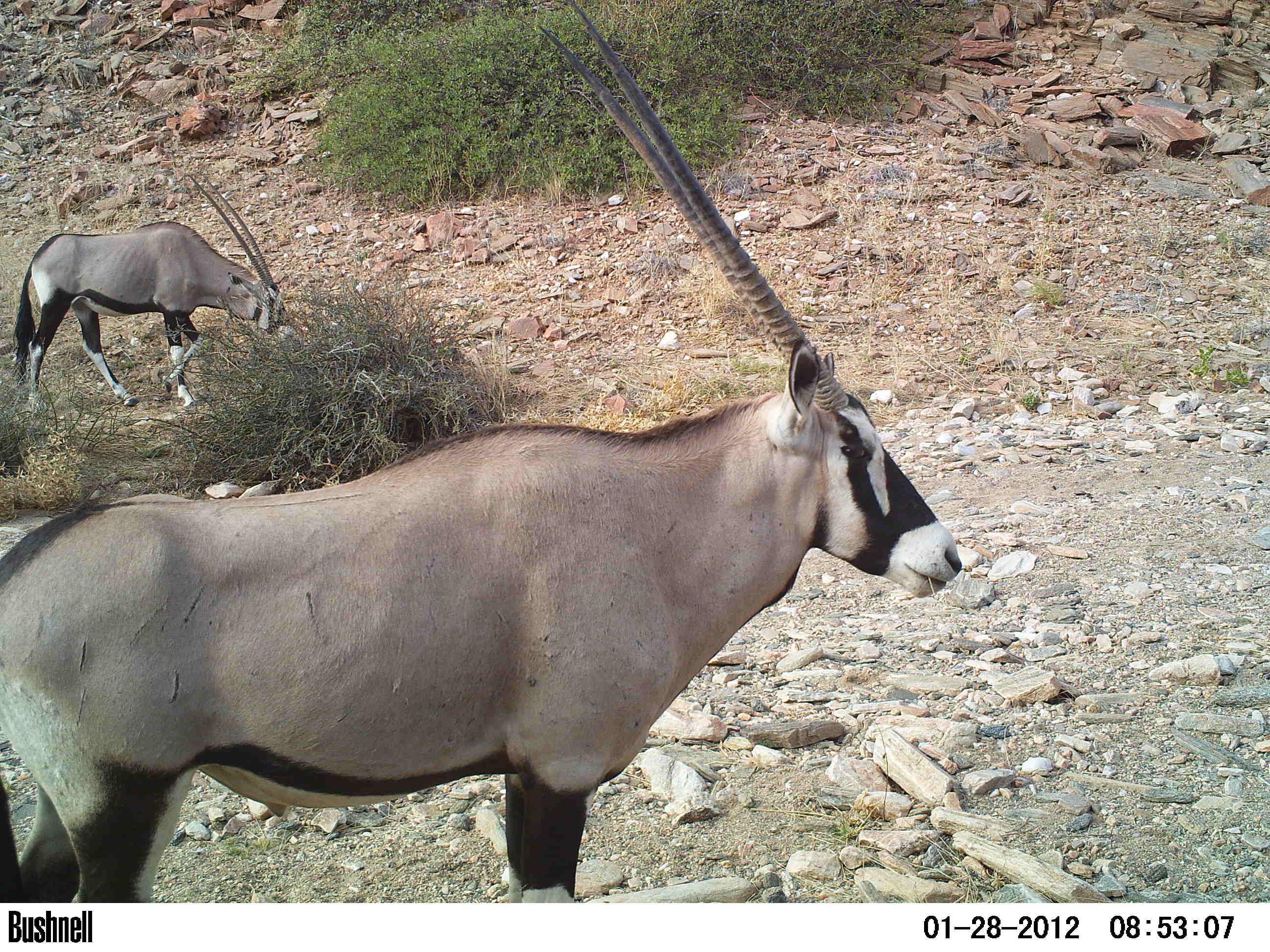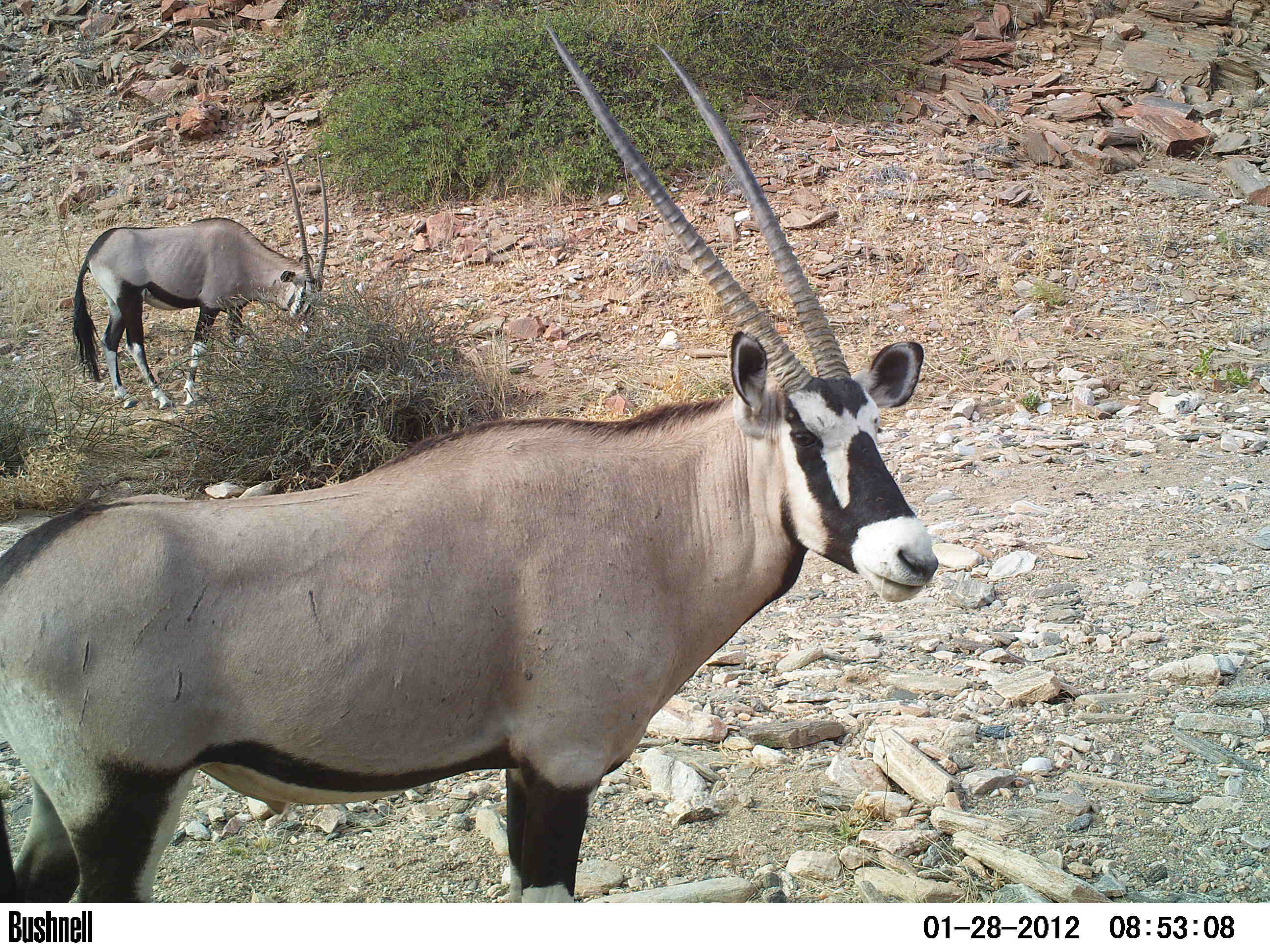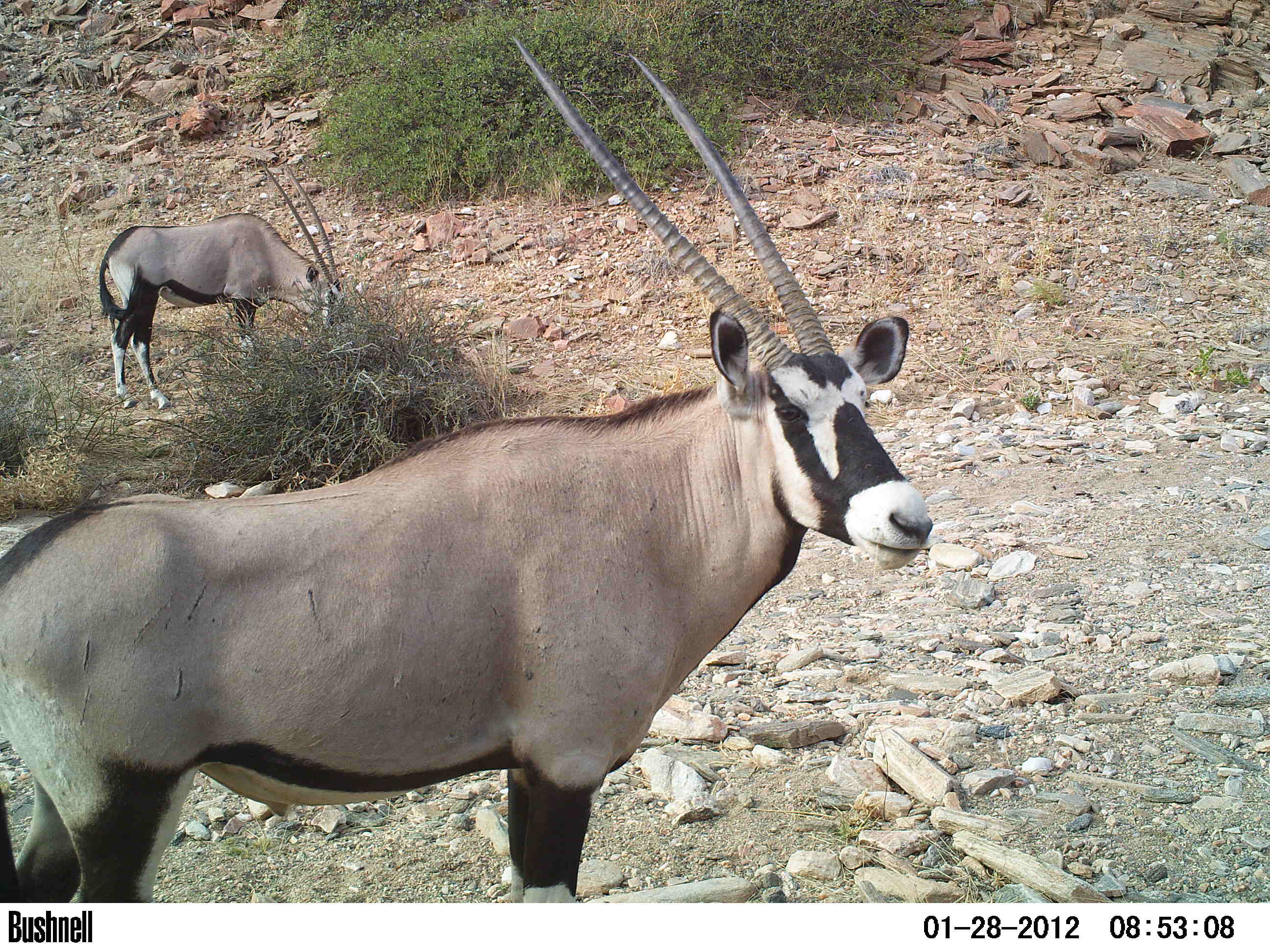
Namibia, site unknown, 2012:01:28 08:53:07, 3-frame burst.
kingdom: Animalia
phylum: Chordata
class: Mammalia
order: Artiodactyla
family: Bovidae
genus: Oryx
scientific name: Oryx gazella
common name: gemsbok